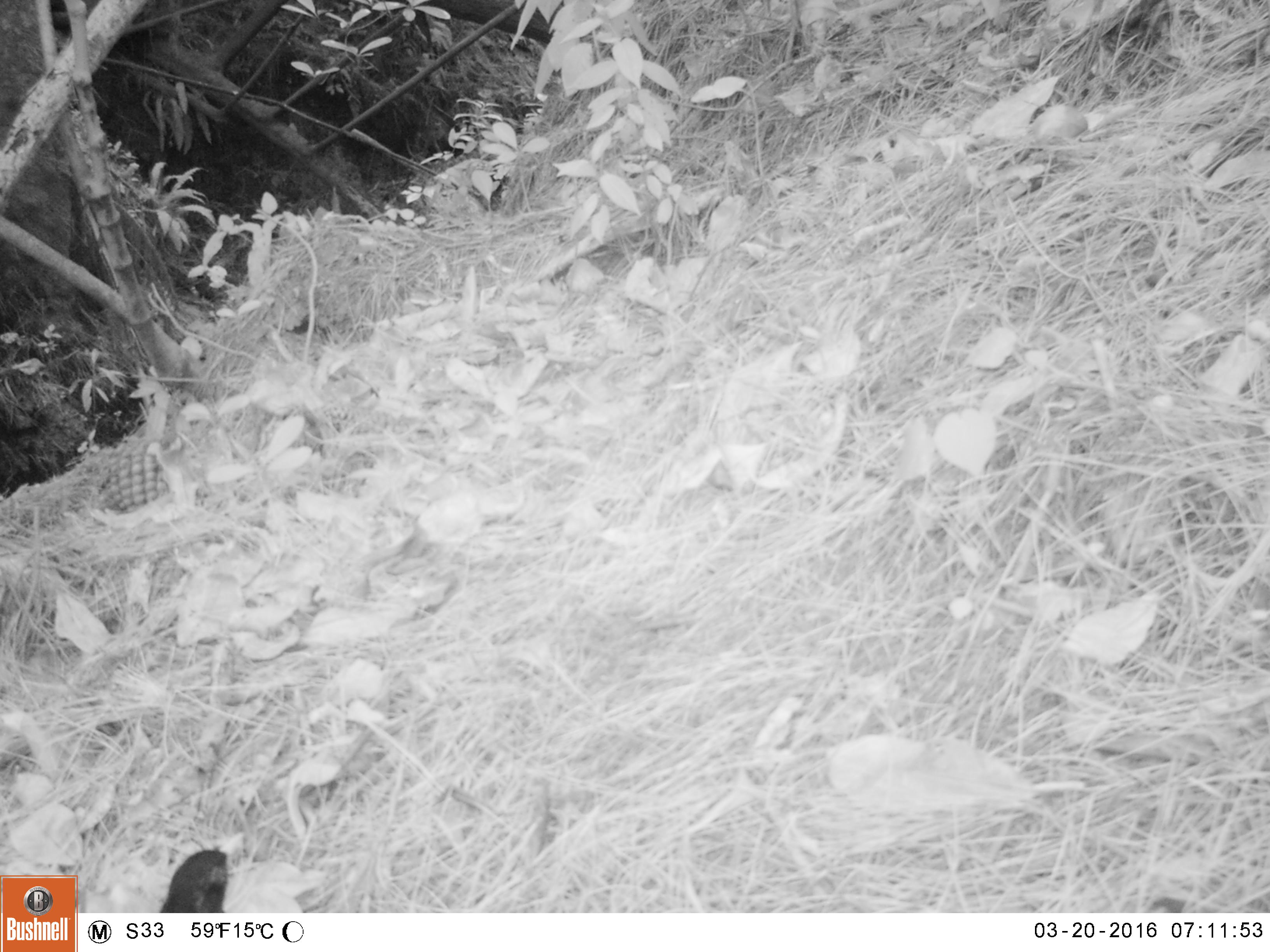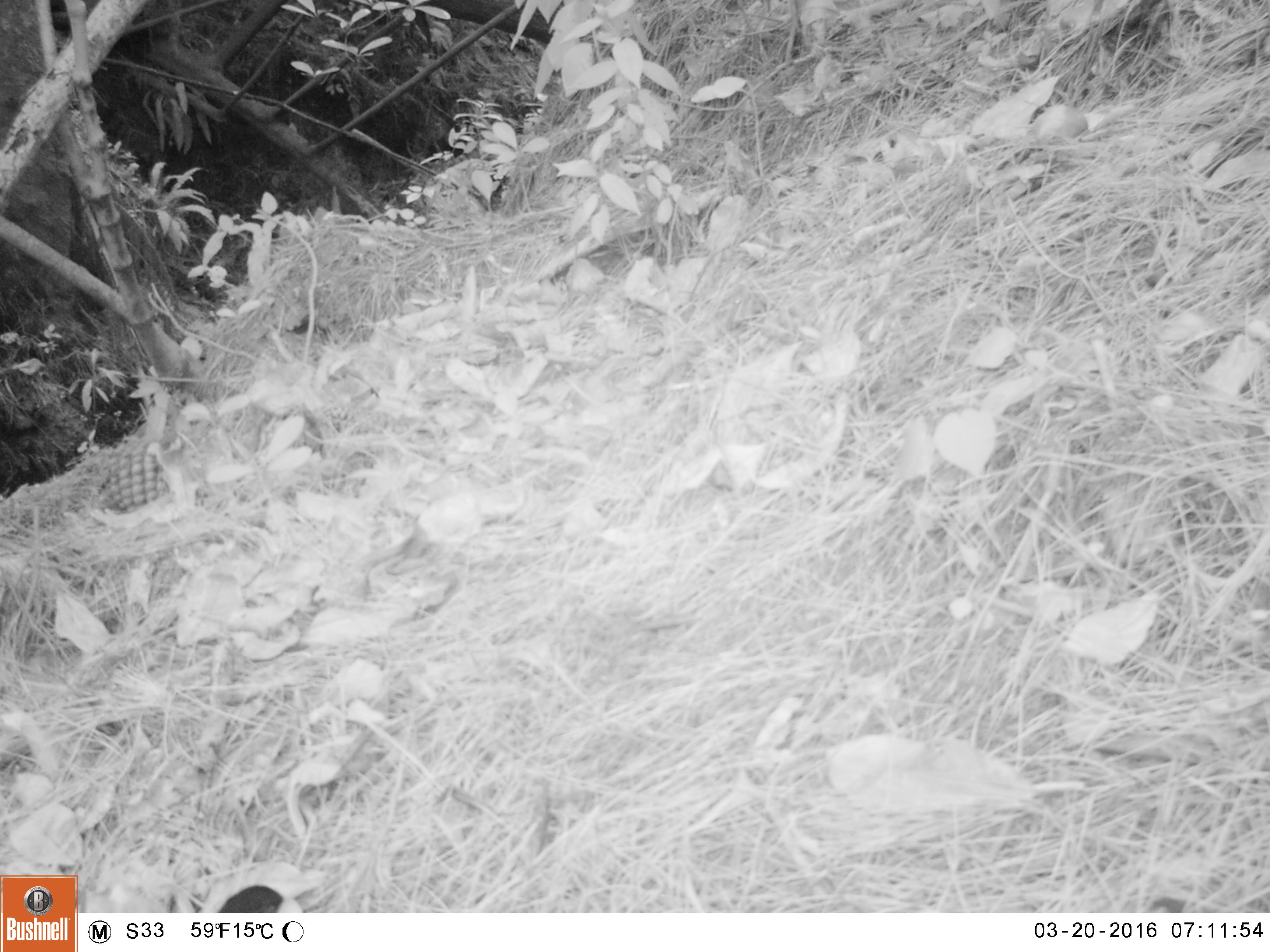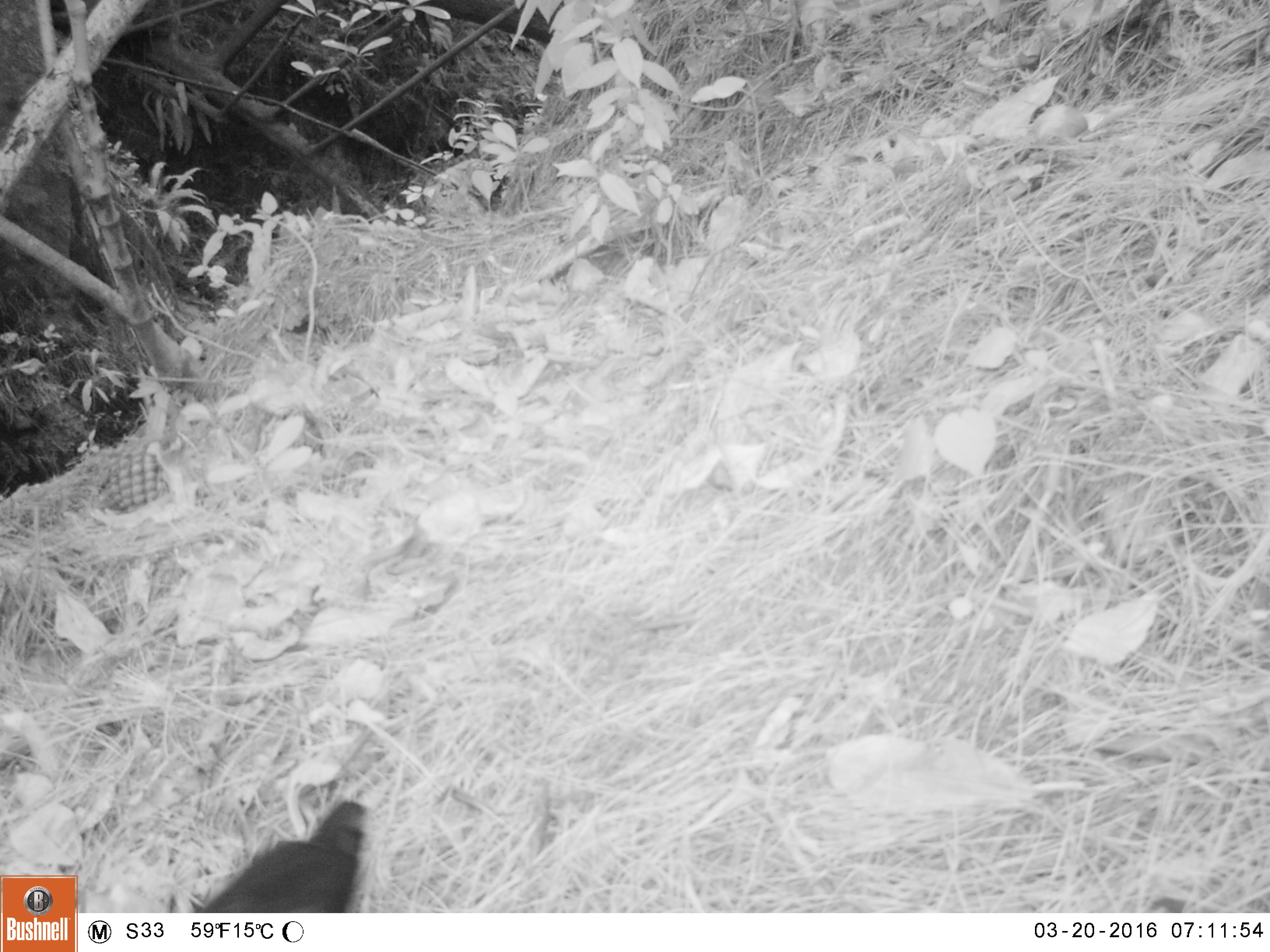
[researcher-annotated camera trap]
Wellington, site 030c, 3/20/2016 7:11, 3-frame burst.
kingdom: Animalia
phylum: Chordata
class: Aves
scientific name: Aves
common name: bird